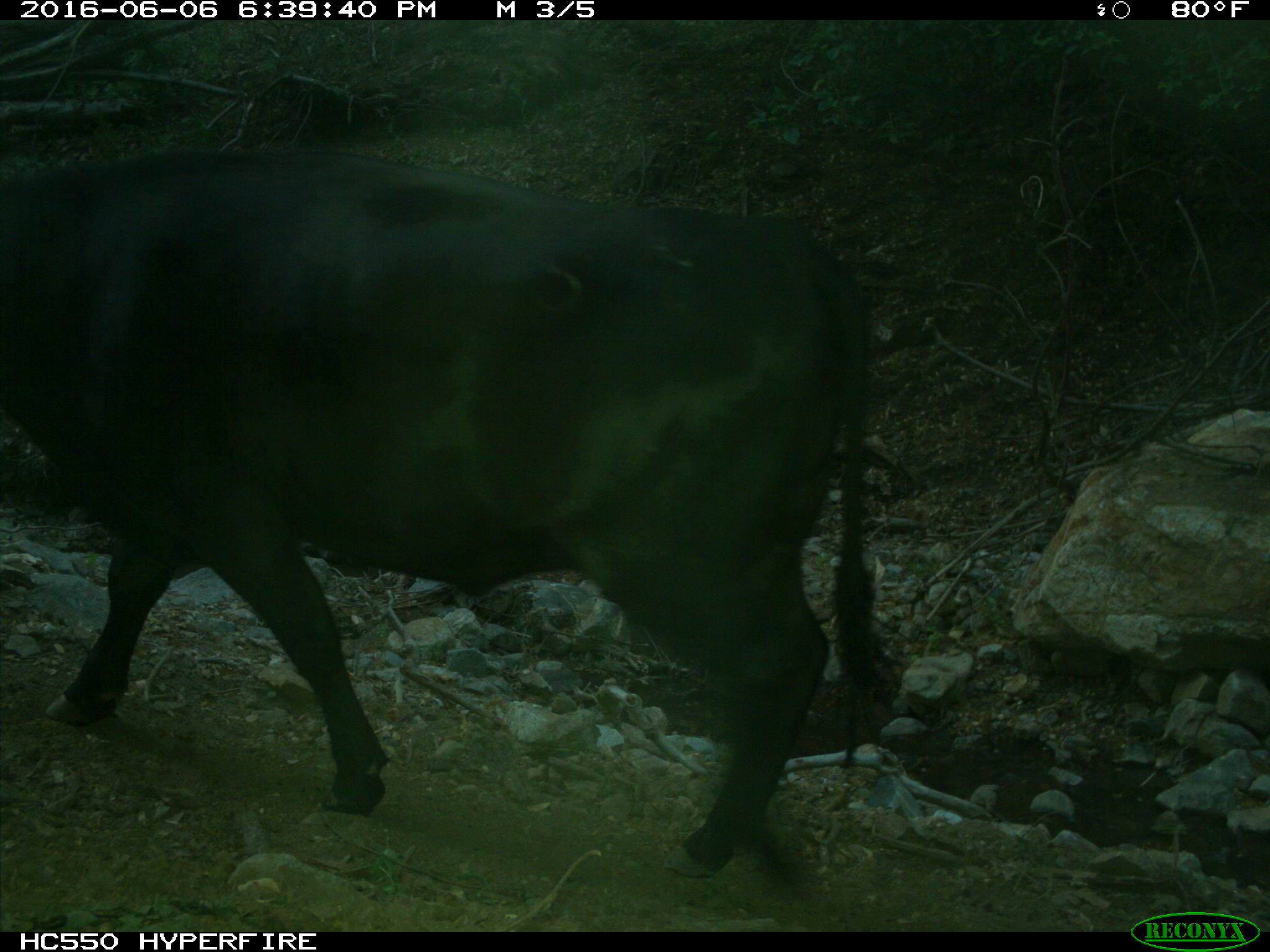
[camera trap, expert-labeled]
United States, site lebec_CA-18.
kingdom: Animalia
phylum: Chordata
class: Mammalia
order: Artiodactyla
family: Bovidae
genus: Bos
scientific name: Bos taurus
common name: domestic cow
Bos taurus (domestic cow).